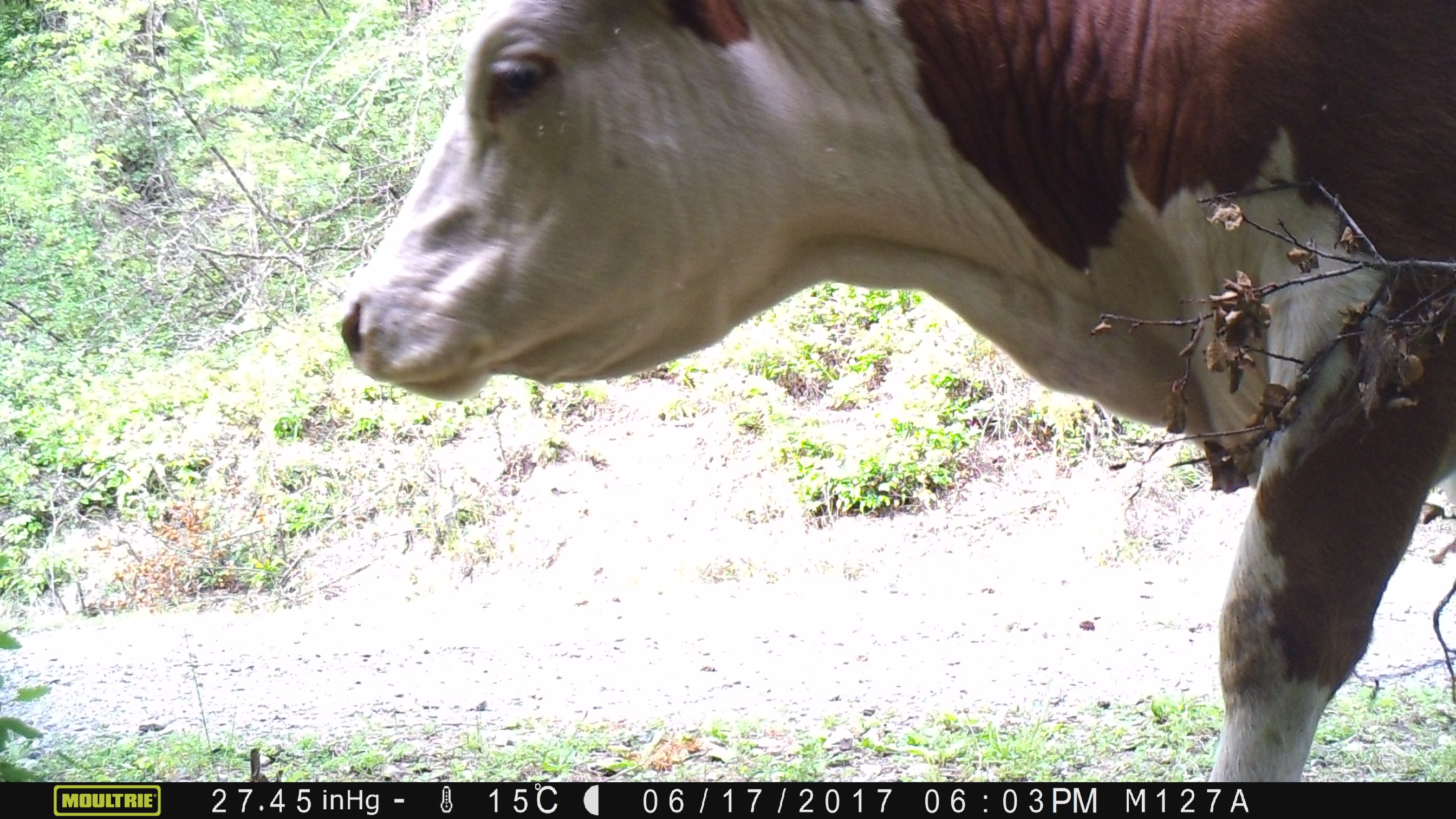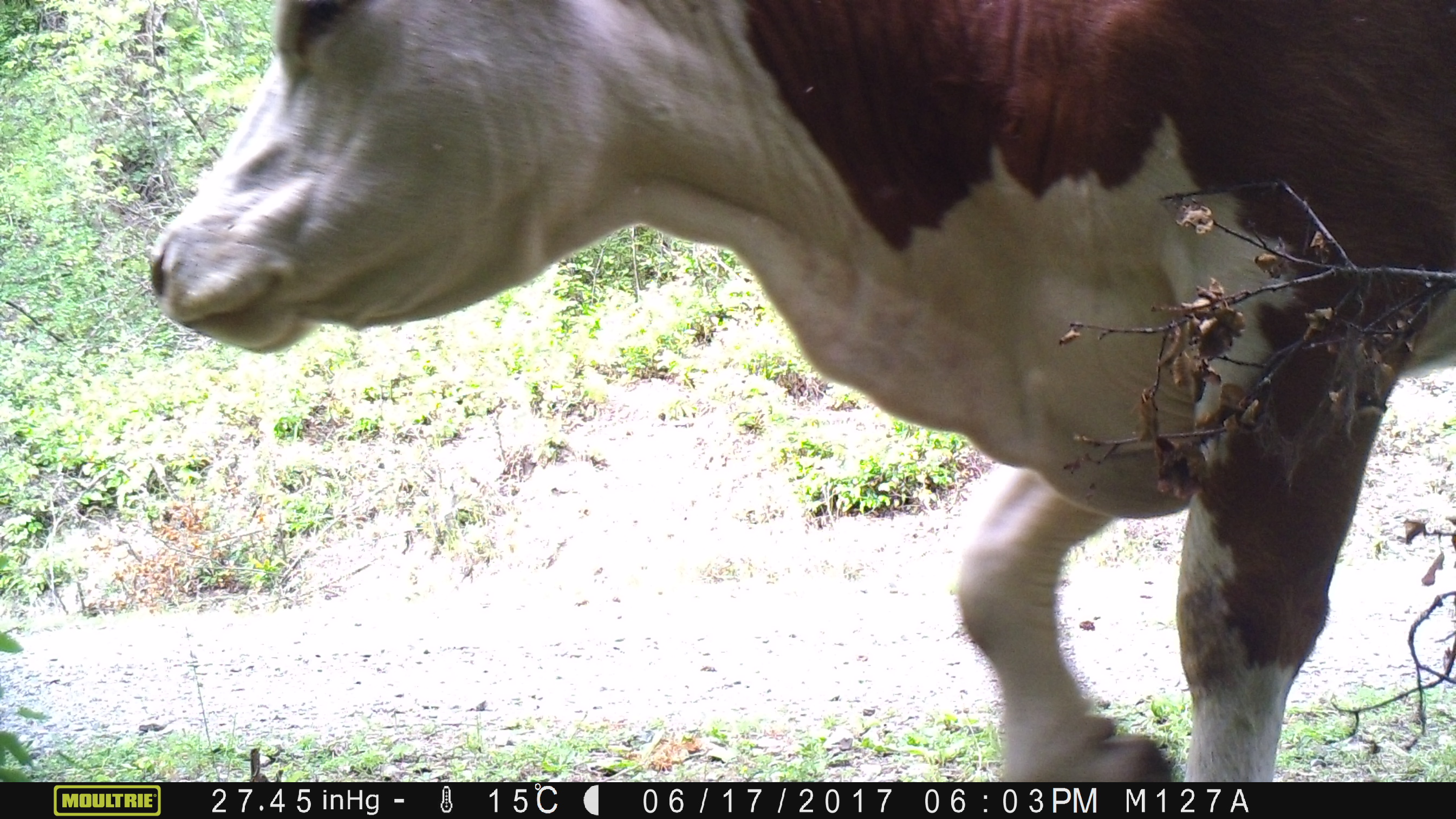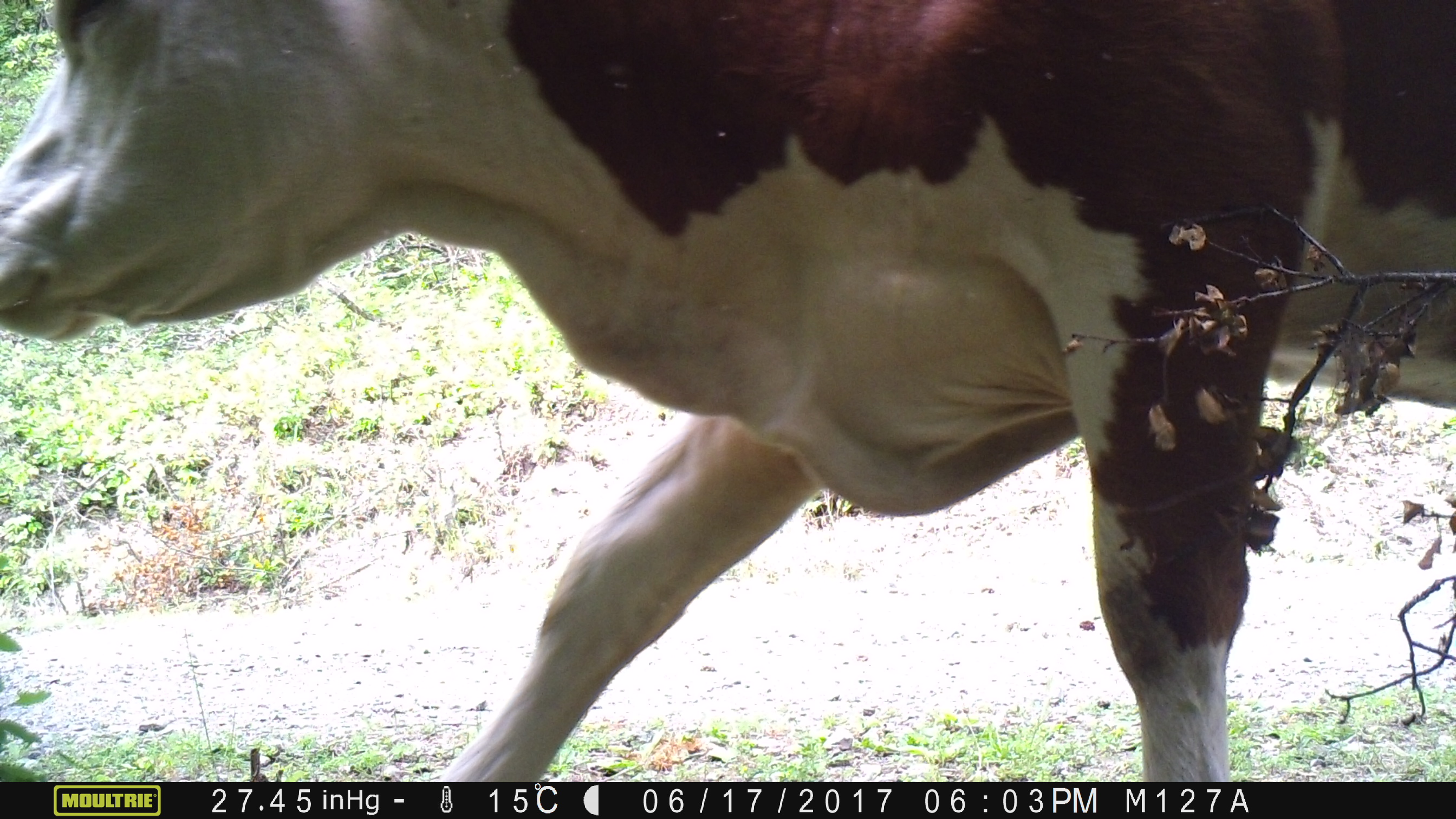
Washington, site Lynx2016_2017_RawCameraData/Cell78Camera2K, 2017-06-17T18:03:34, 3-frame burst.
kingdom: Animalia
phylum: Chordata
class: Mammalia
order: Artiodactyla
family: Bovidae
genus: Bos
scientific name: Bos taurus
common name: domestic cattle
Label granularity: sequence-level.